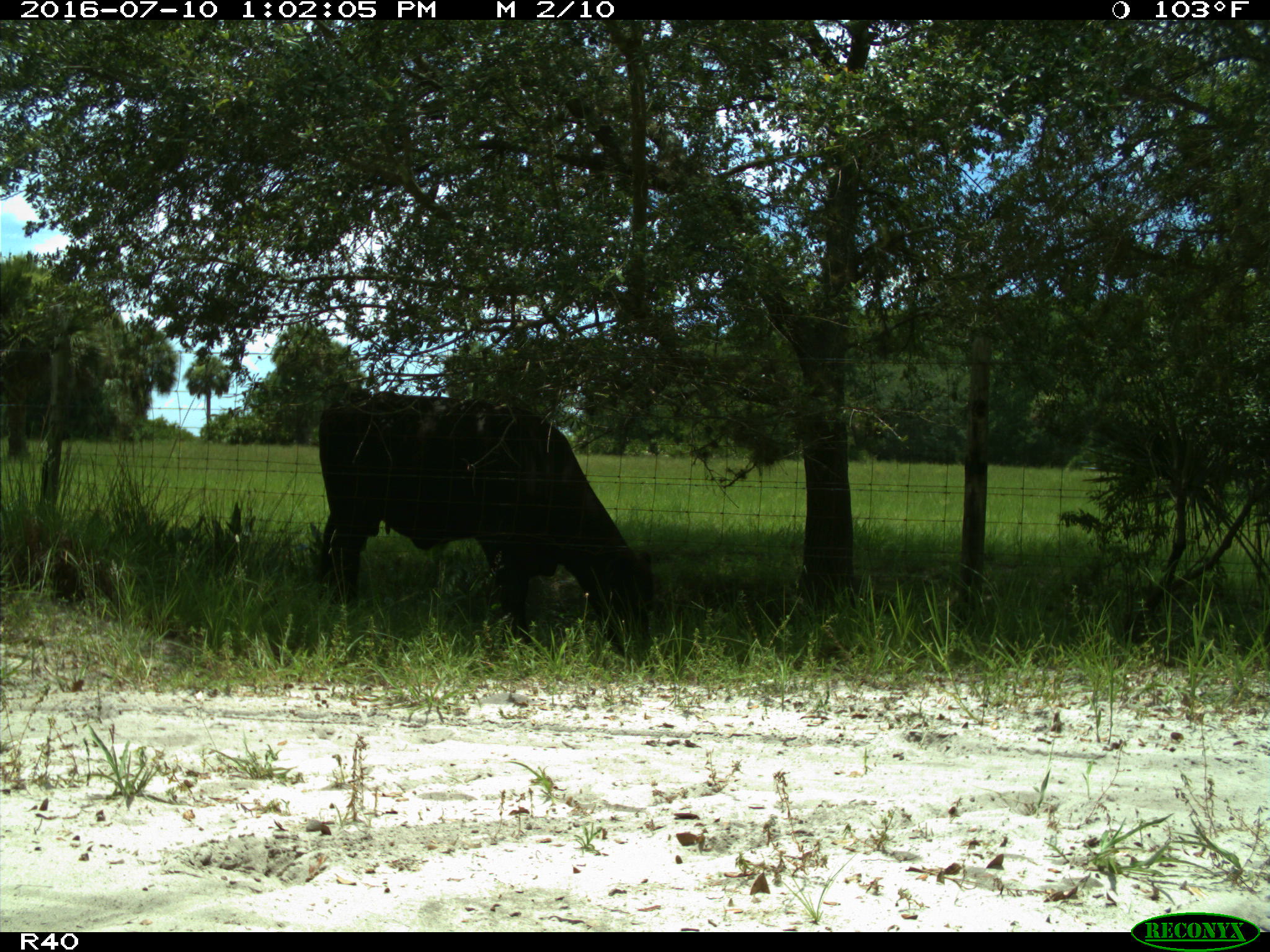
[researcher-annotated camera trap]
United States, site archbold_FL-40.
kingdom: Animalia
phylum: Chordata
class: Mammalia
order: Artiodactyla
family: Bovidae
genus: Bos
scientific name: Bos taurus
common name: domestic cow